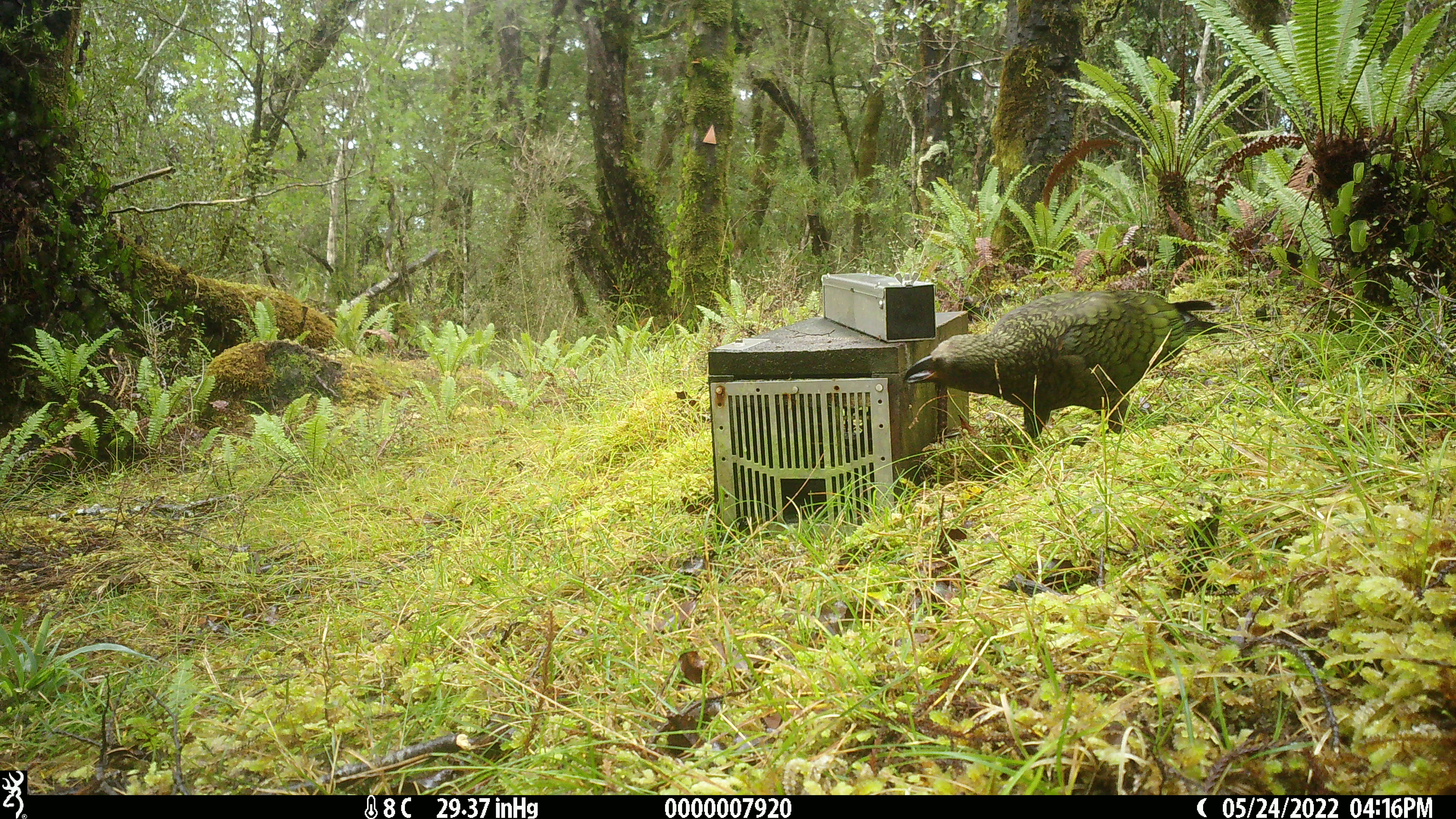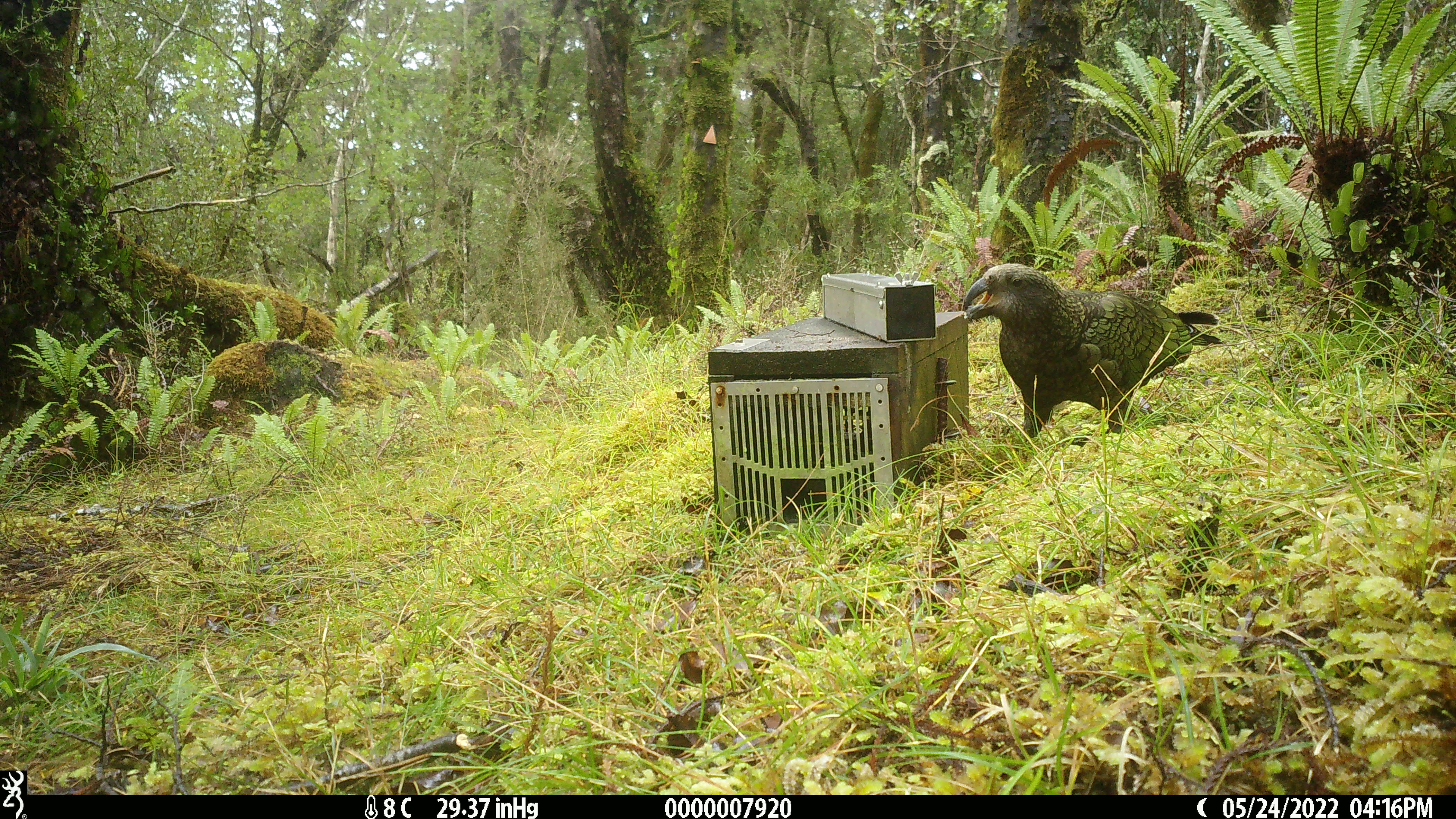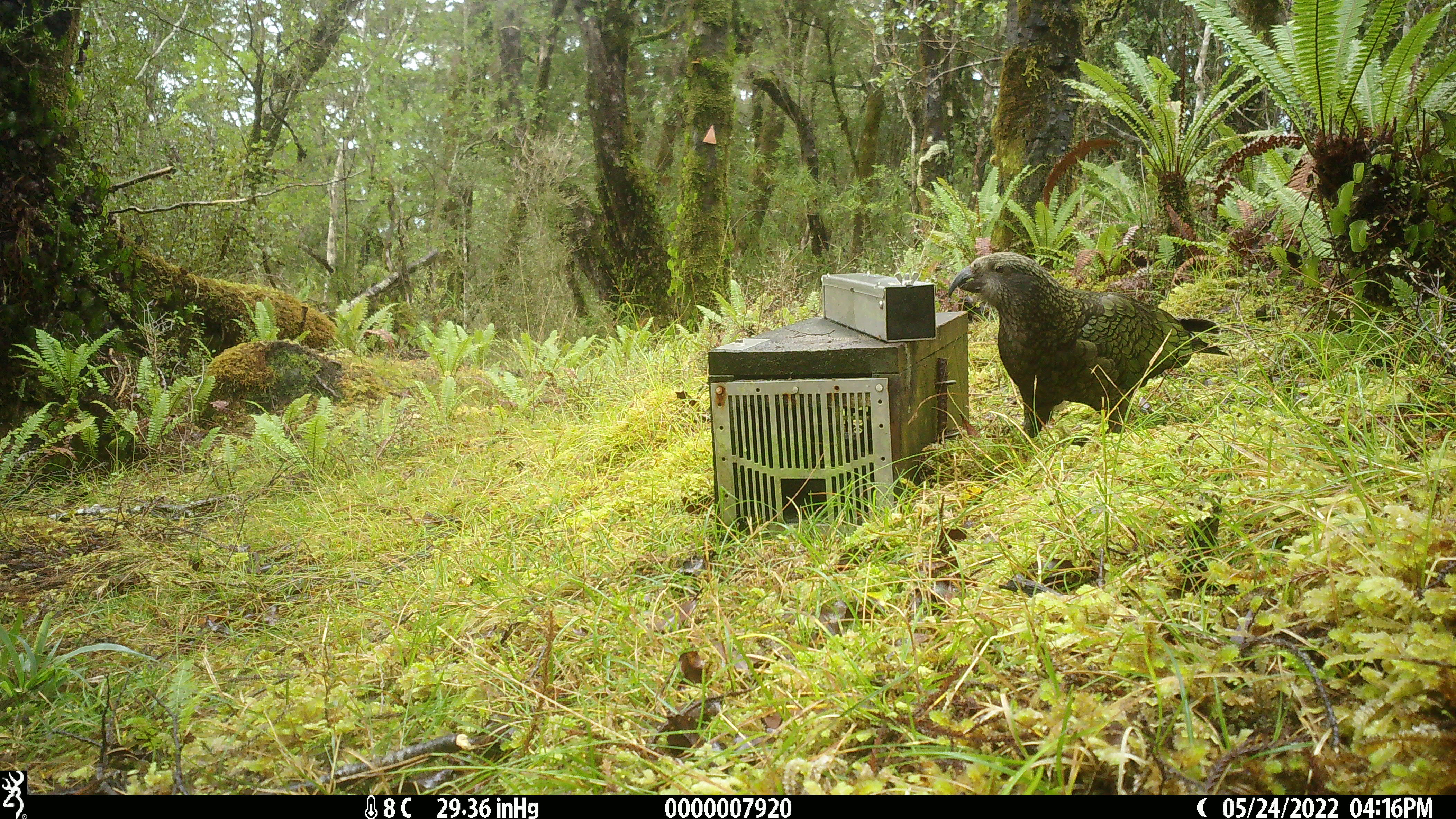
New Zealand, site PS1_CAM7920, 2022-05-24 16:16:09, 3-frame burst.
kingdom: Animalia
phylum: Chordata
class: Aves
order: Psittaciformes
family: Strigopidae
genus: Nestor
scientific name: Nestor notabilis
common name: kea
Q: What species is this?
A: Kea (Nestor notabilis).